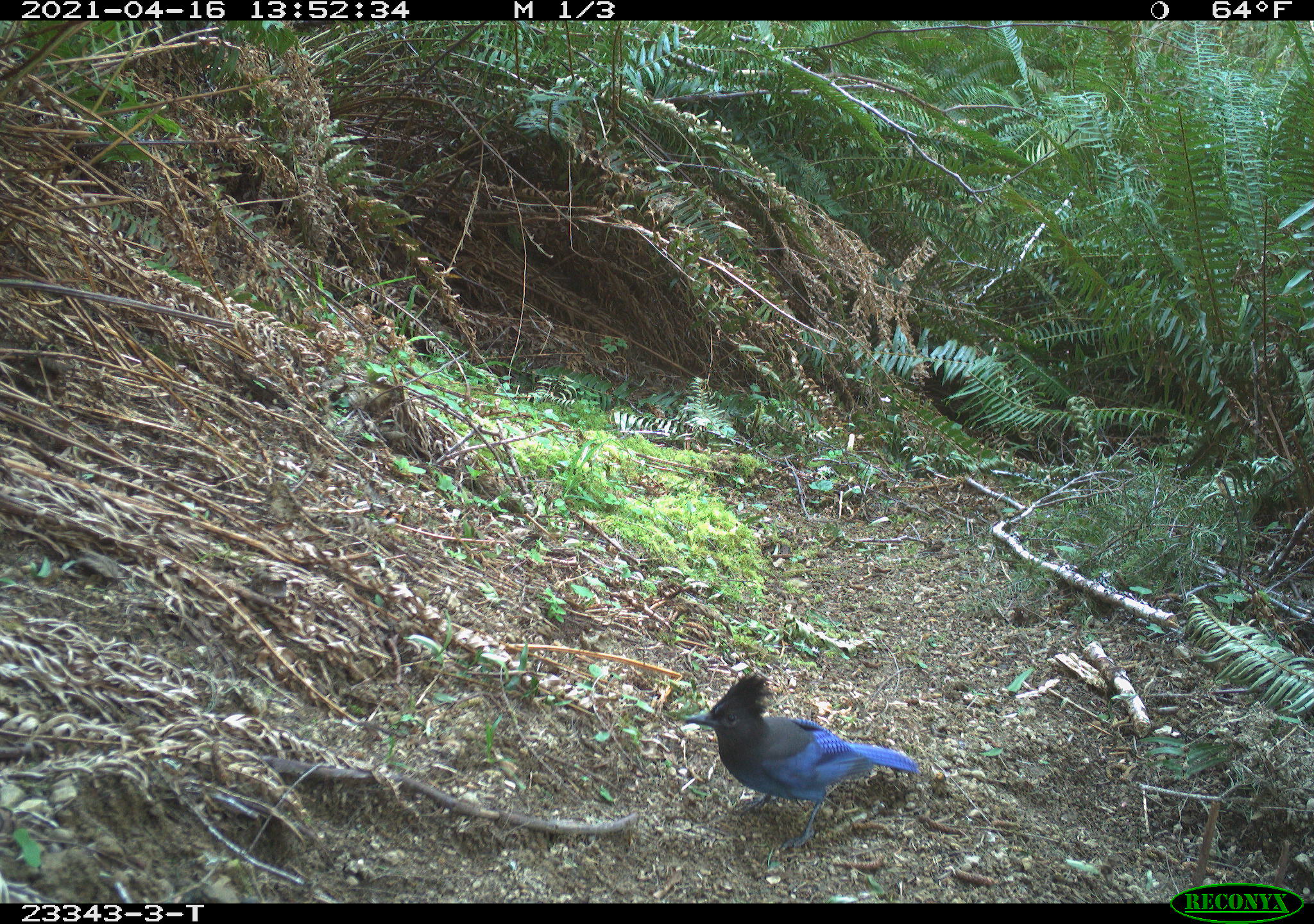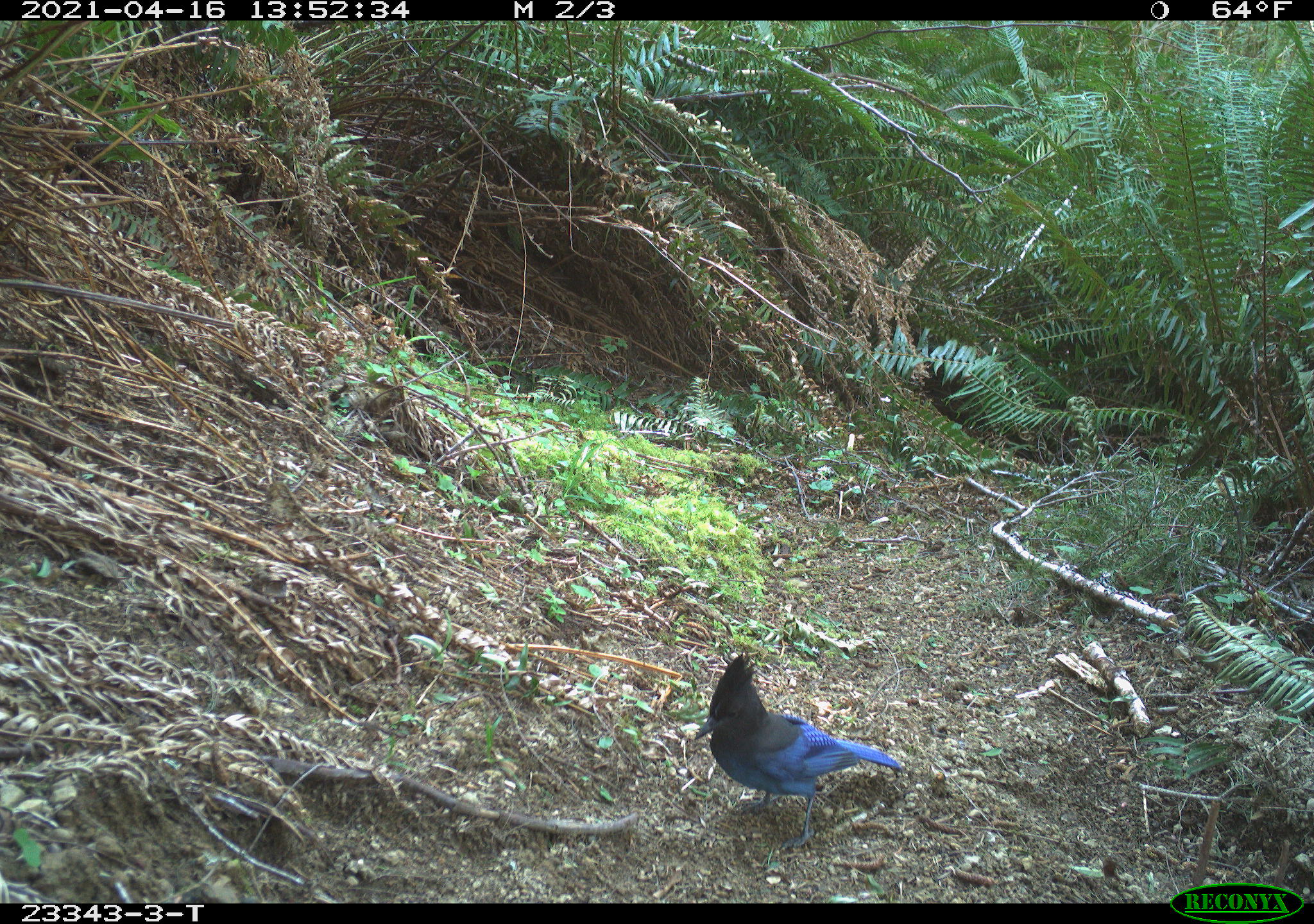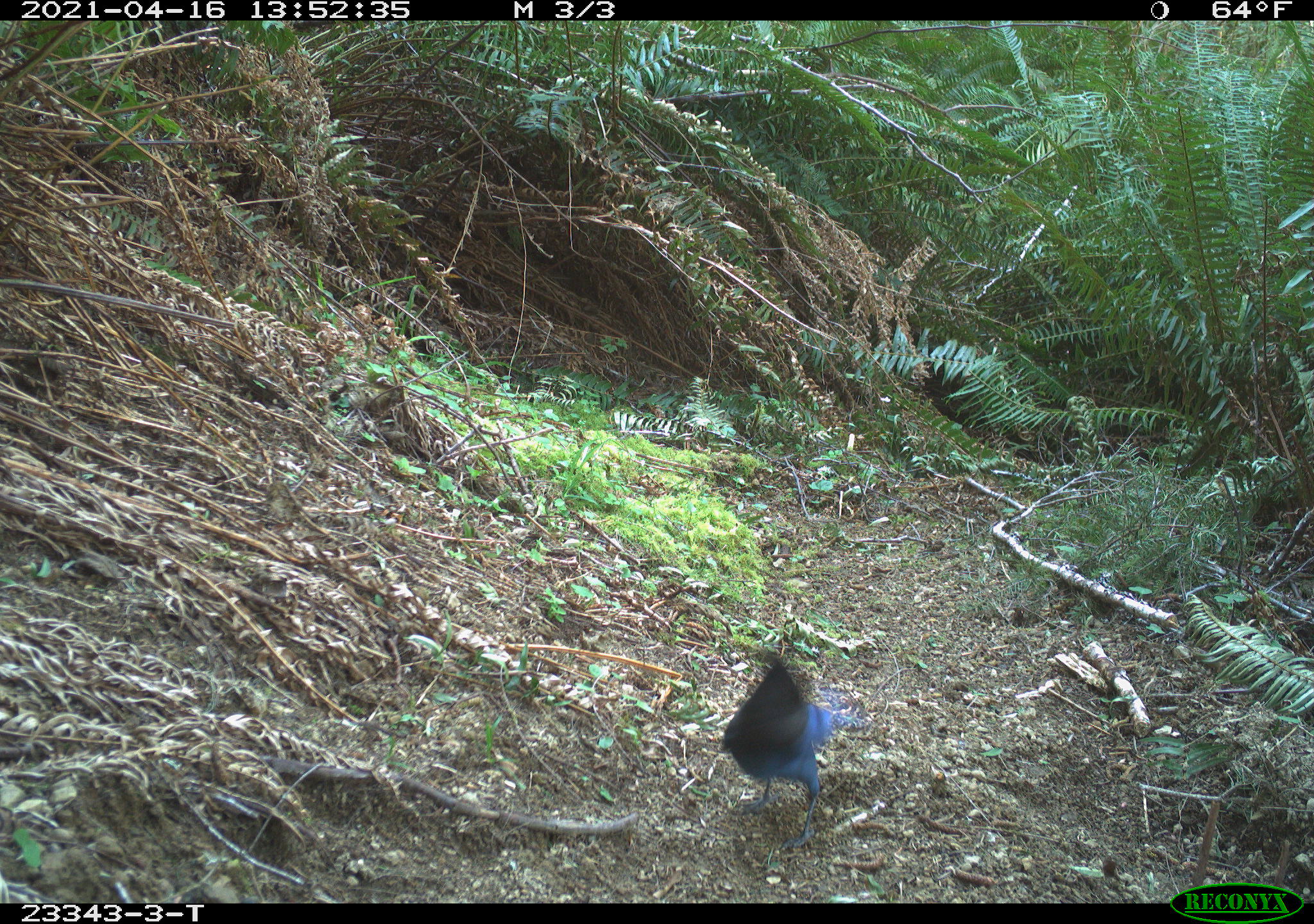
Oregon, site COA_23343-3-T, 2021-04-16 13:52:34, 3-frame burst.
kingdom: Animalia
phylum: Chordata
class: Aves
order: Passeriformes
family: Corvidae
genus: Cyanocitta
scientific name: Cyanocitta stelleri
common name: steller's jay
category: stellers jay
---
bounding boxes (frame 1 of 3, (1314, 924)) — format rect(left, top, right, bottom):
stellers jay: rect(675, 669, 924, 857)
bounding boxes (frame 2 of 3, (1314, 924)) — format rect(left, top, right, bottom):
stellers jay: rect(689, 655, 912, 830)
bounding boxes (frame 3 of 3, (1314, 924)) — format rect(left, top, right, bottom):
stellers jay: rect(712, 643, 870, 859)